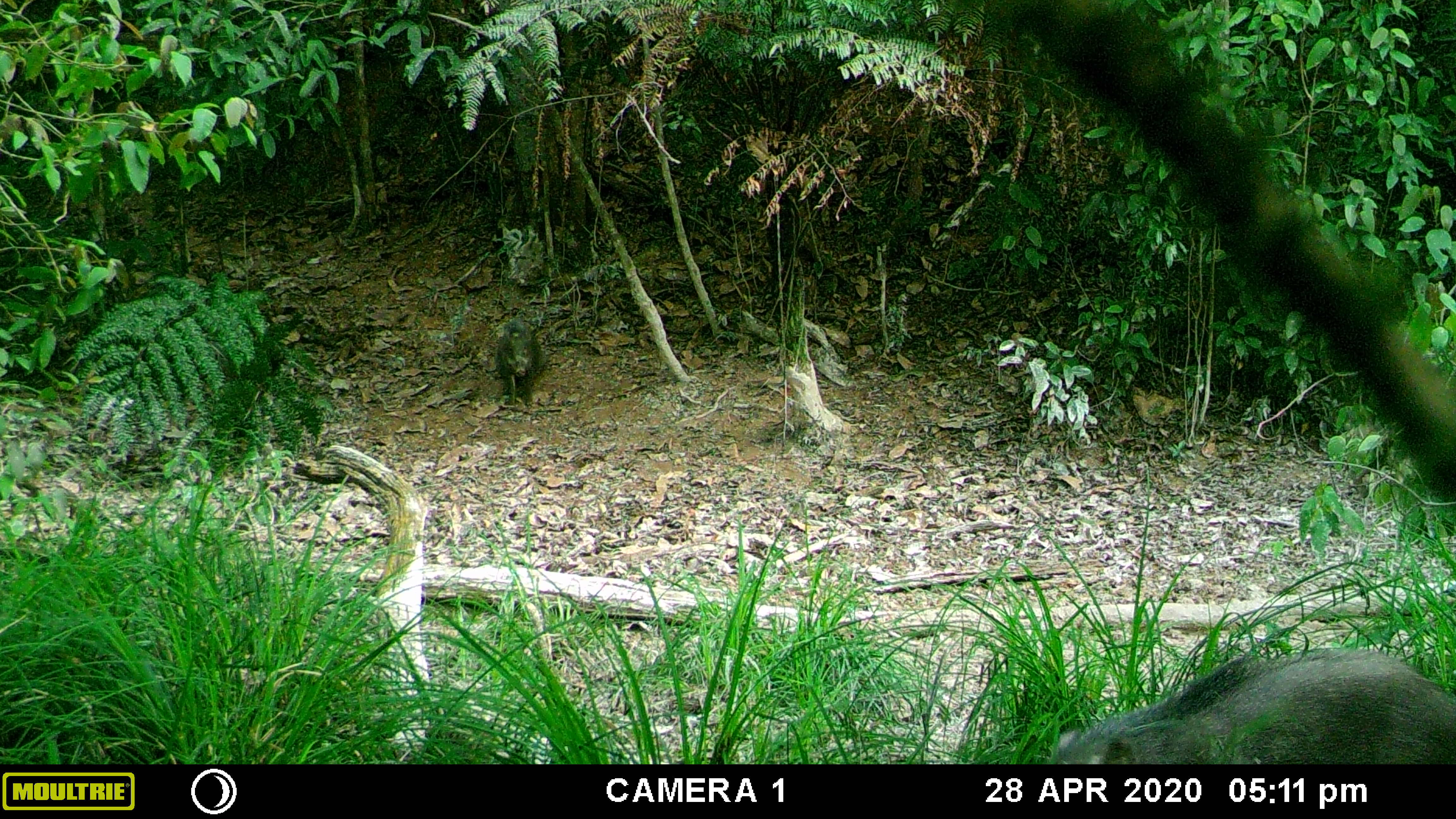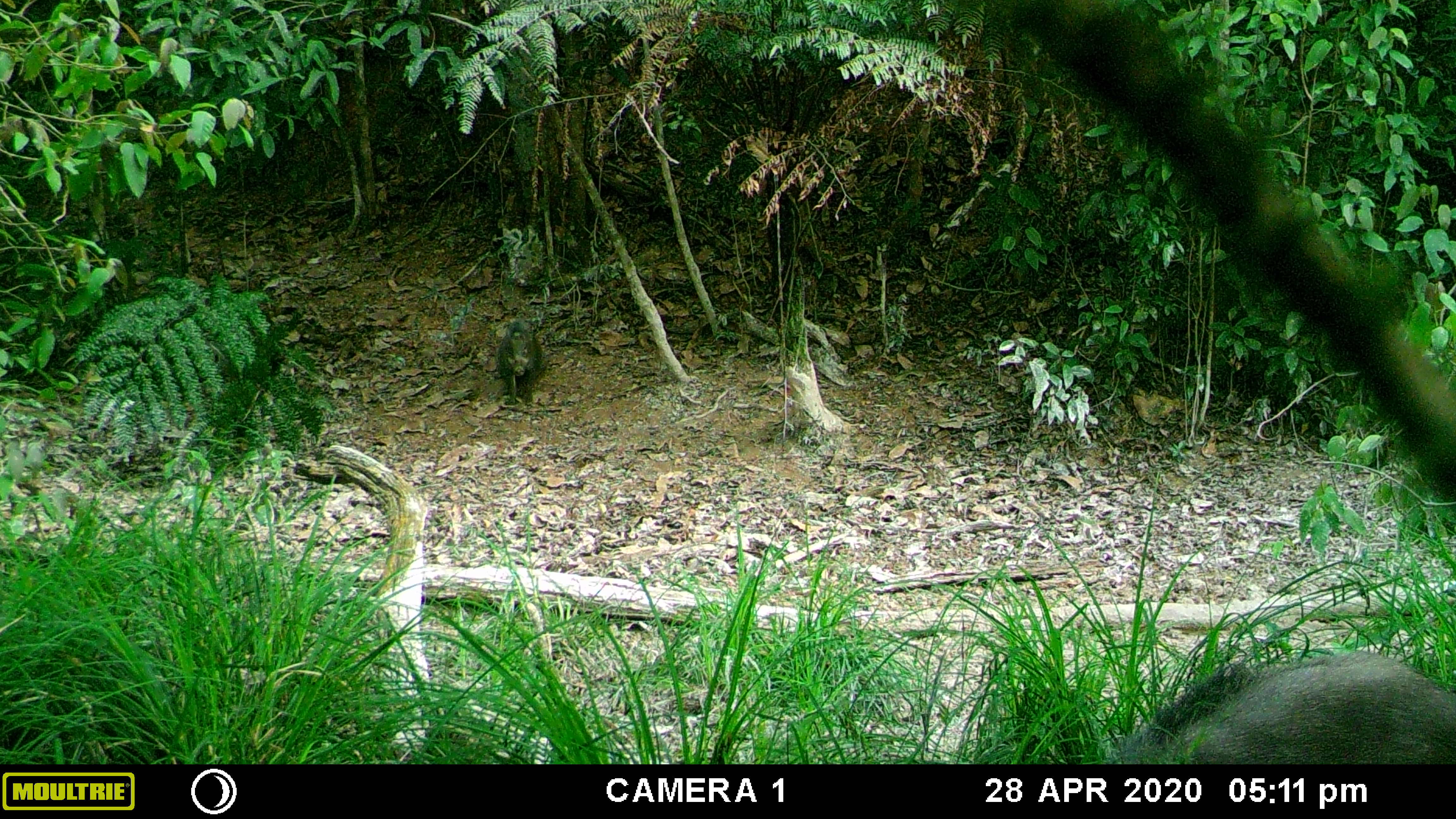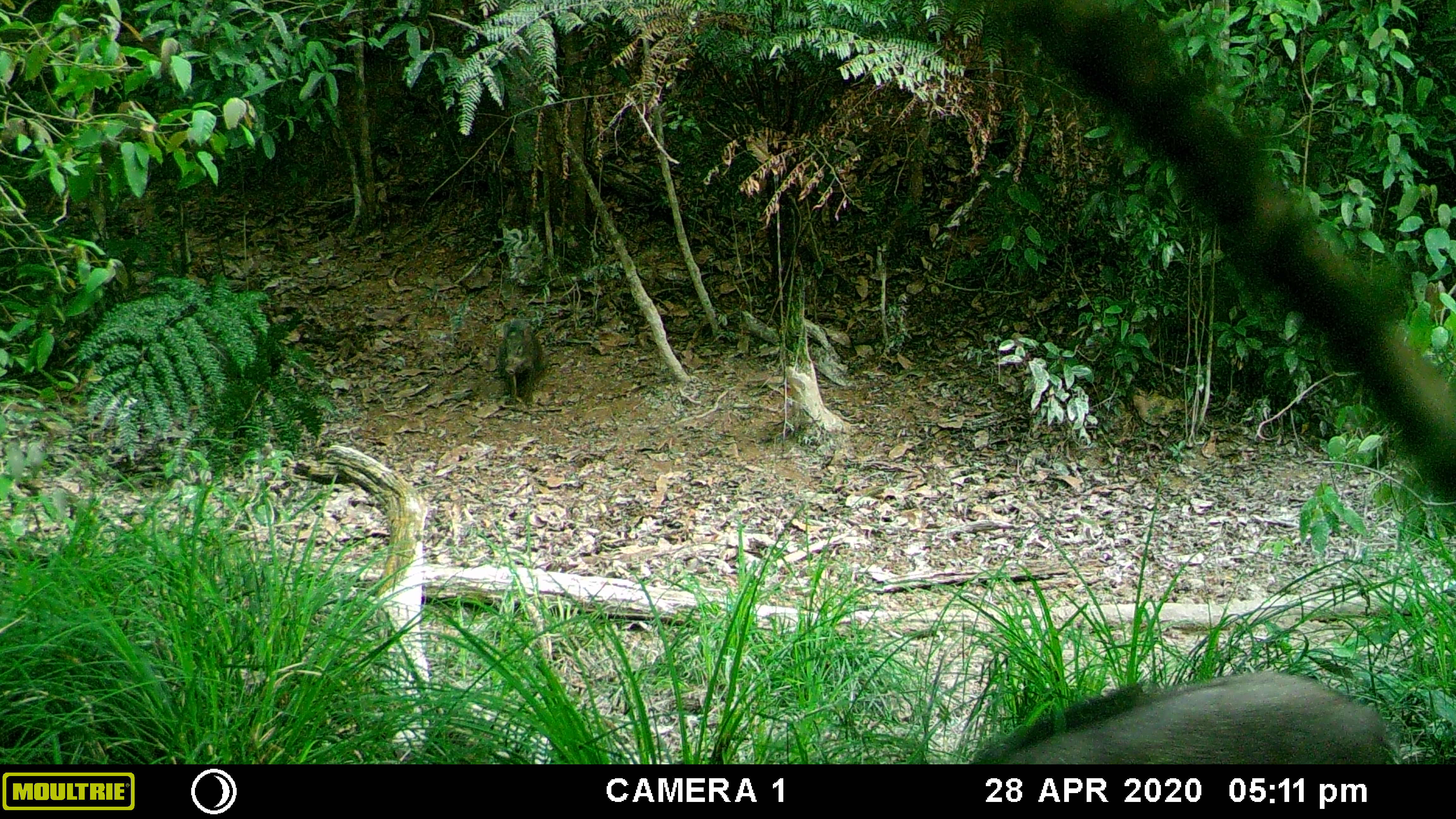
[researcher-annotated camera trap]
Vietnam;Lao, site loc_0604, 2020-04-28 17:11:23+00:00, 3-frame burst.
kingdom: Animalia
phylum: Chordata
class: Mammalia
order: Artiodactyla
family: Suidae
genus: Sus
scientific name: Sus scrofa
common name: eurasian wild pig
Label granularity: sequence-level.